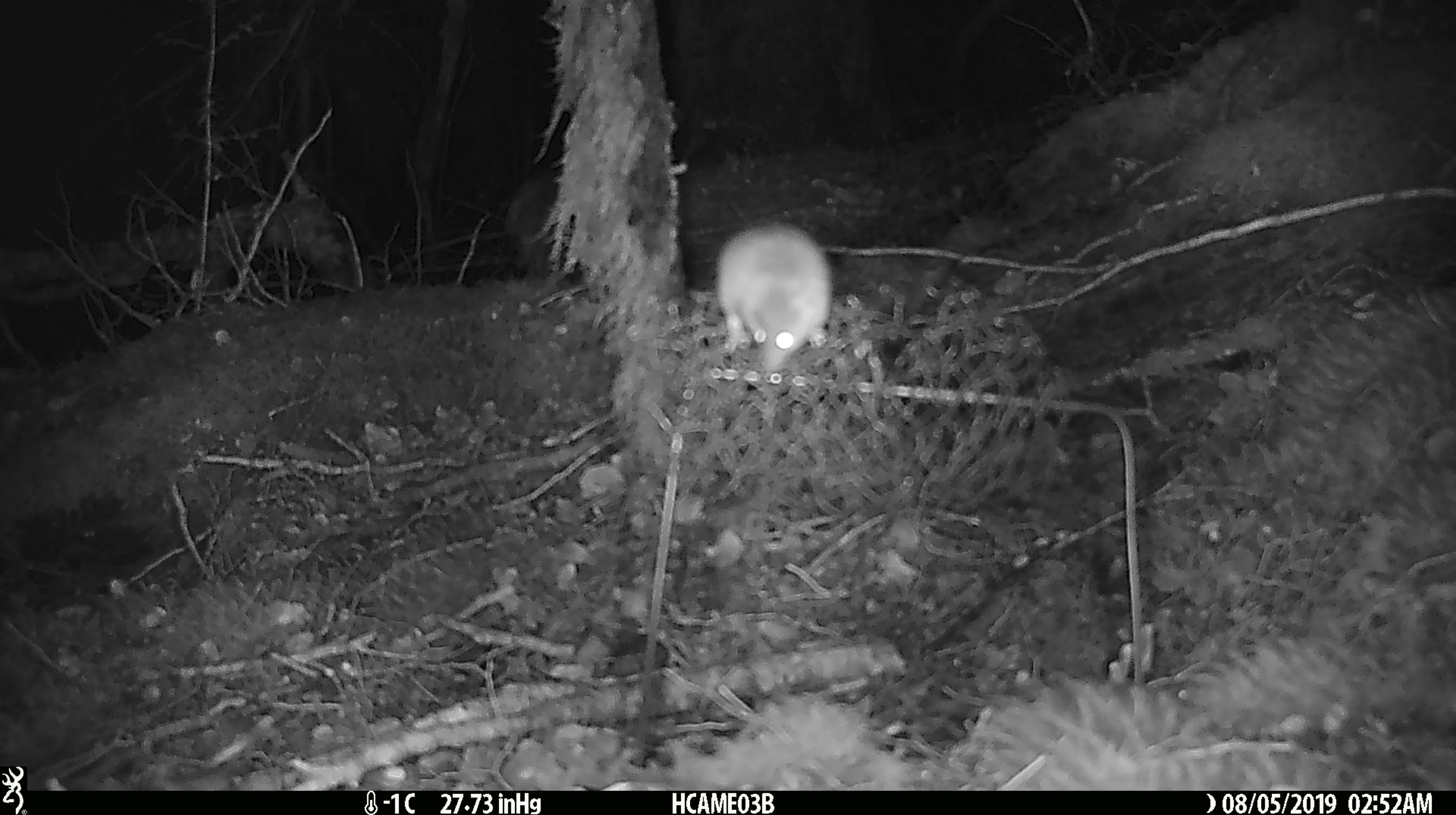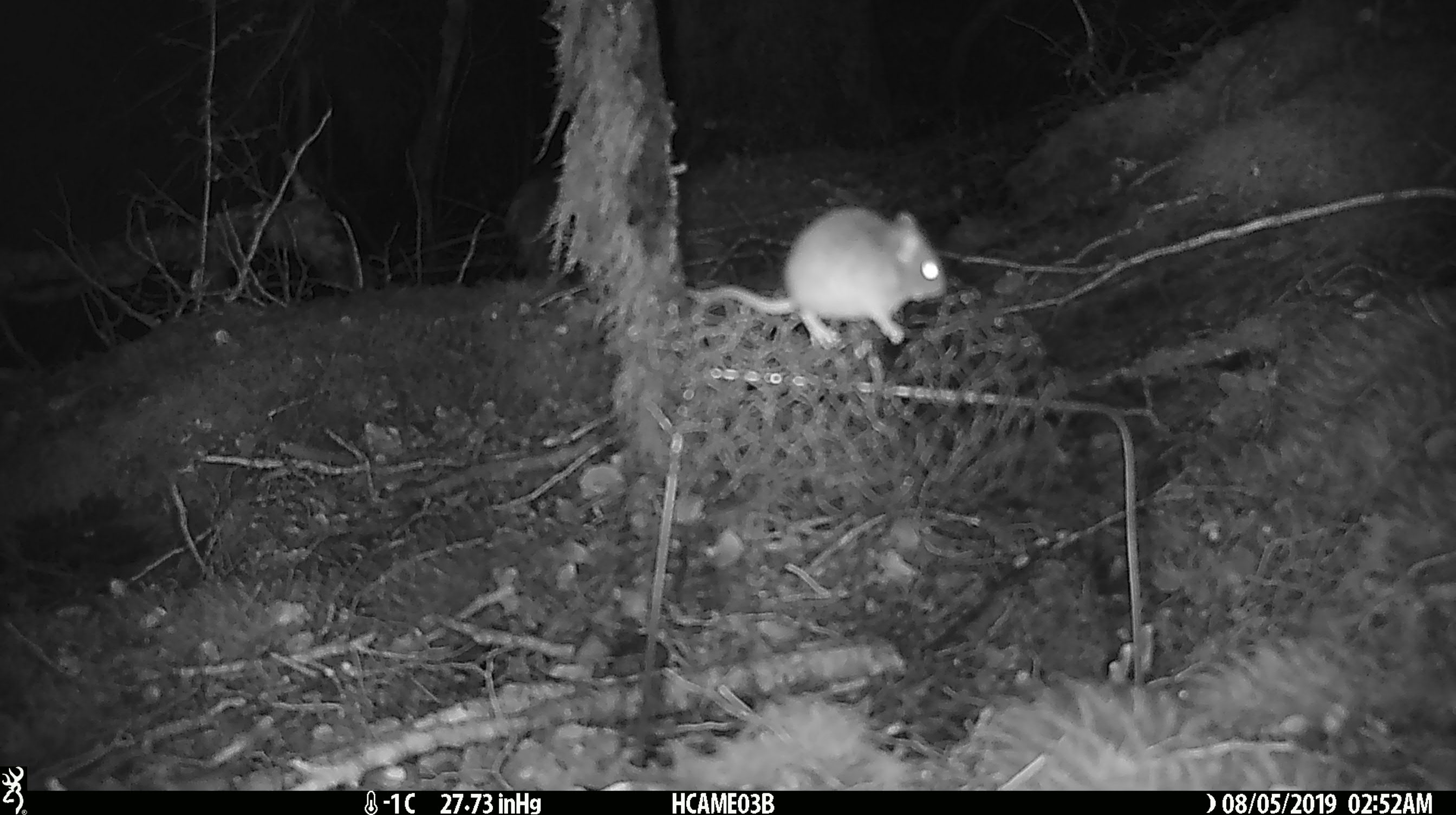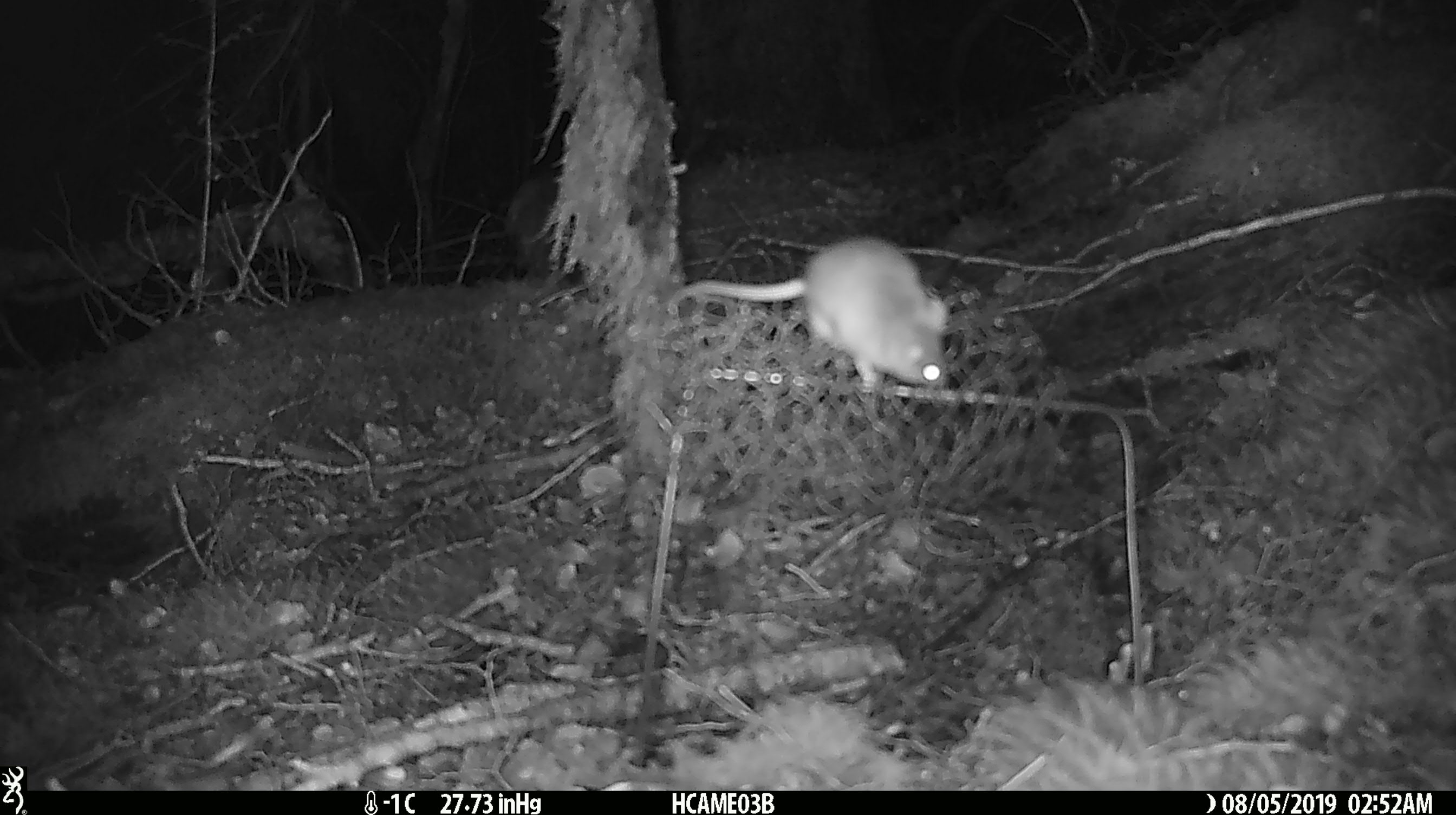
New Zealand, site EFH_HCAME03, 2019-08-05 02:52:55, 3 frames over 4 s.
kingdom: Animalia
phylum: Chordata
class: Mammalia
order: Rodentia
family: Muridae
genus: Mus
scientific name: Mus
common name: mouse